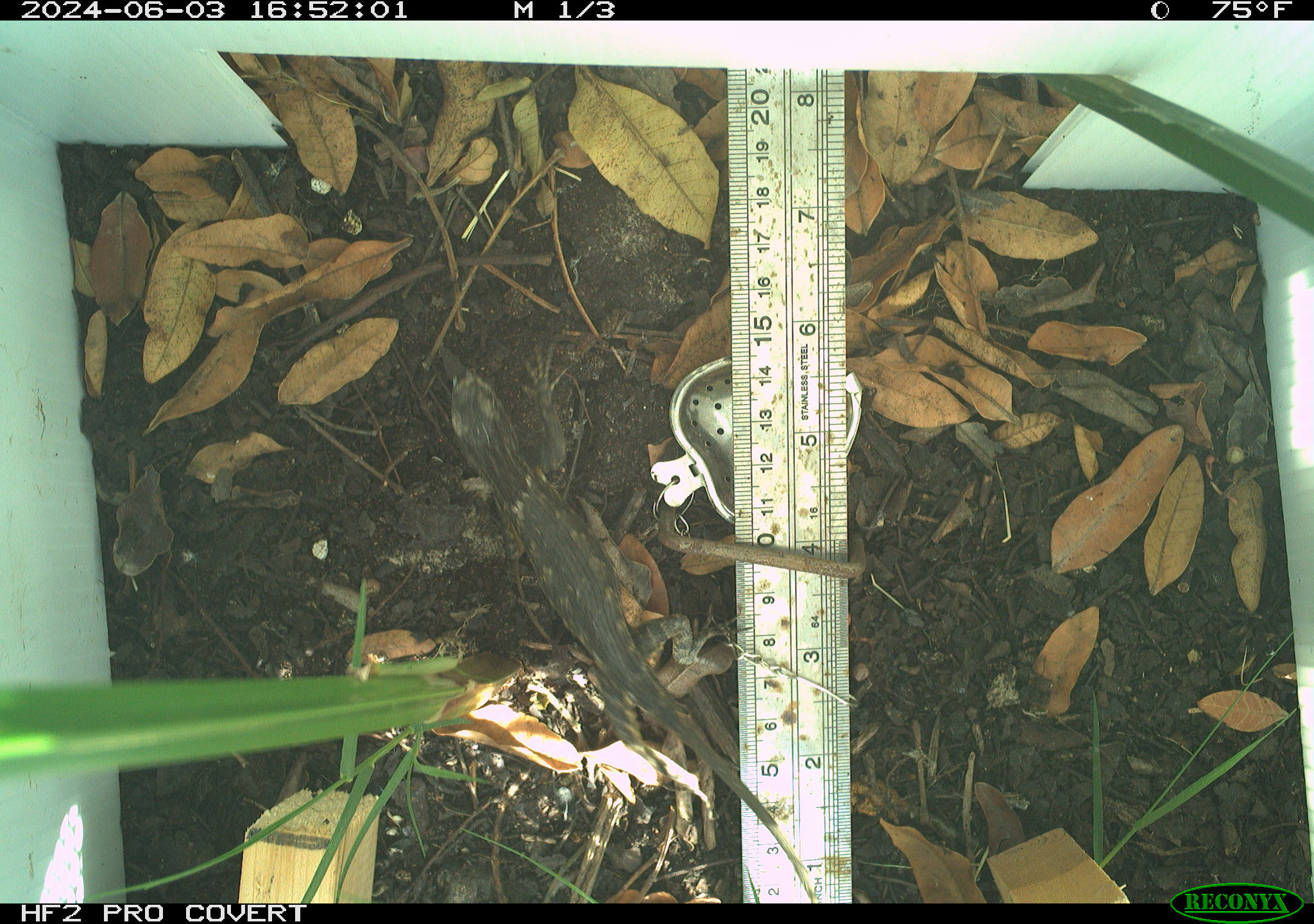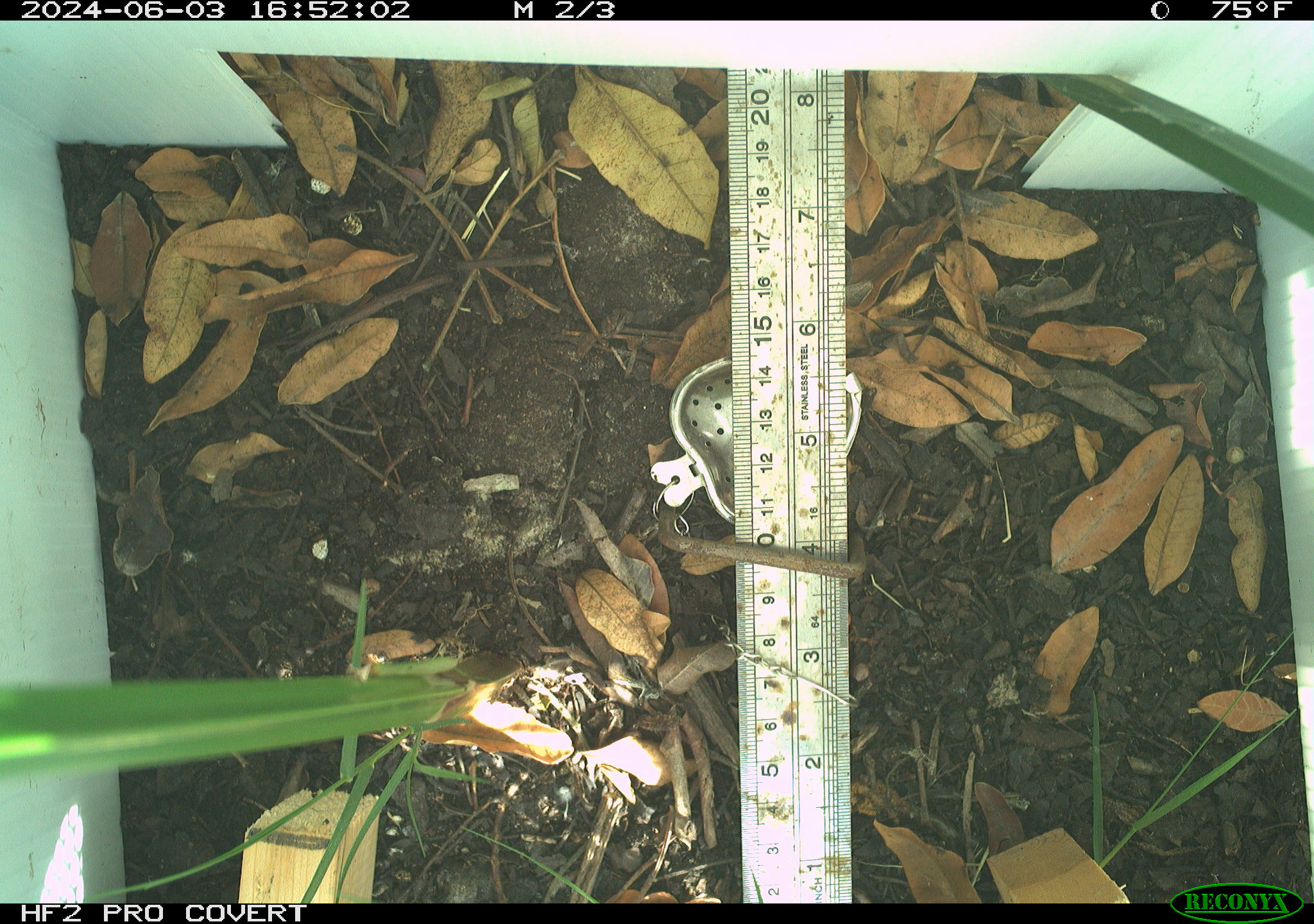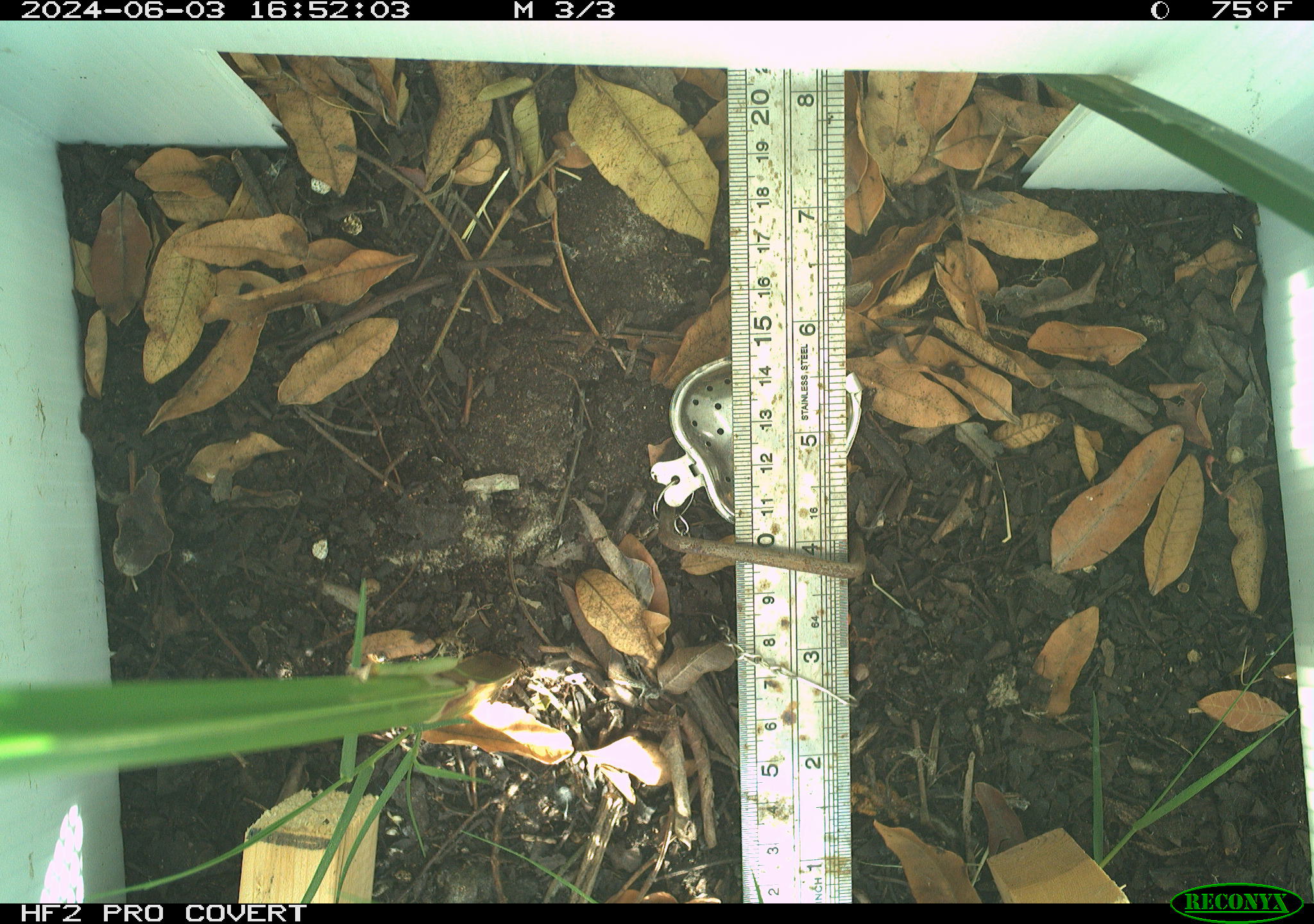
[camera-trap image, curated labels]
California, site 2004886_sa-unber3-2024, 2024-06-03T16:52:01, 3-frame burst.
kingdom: Animalia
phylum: Chordata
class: Reptilia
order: Squamata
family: Phrynosomatidae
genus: Sceloporus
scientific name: Sceloporus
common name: spiny lizards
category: sceloporus species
Sceloporus species (spiny lizards) (Sceloporus).